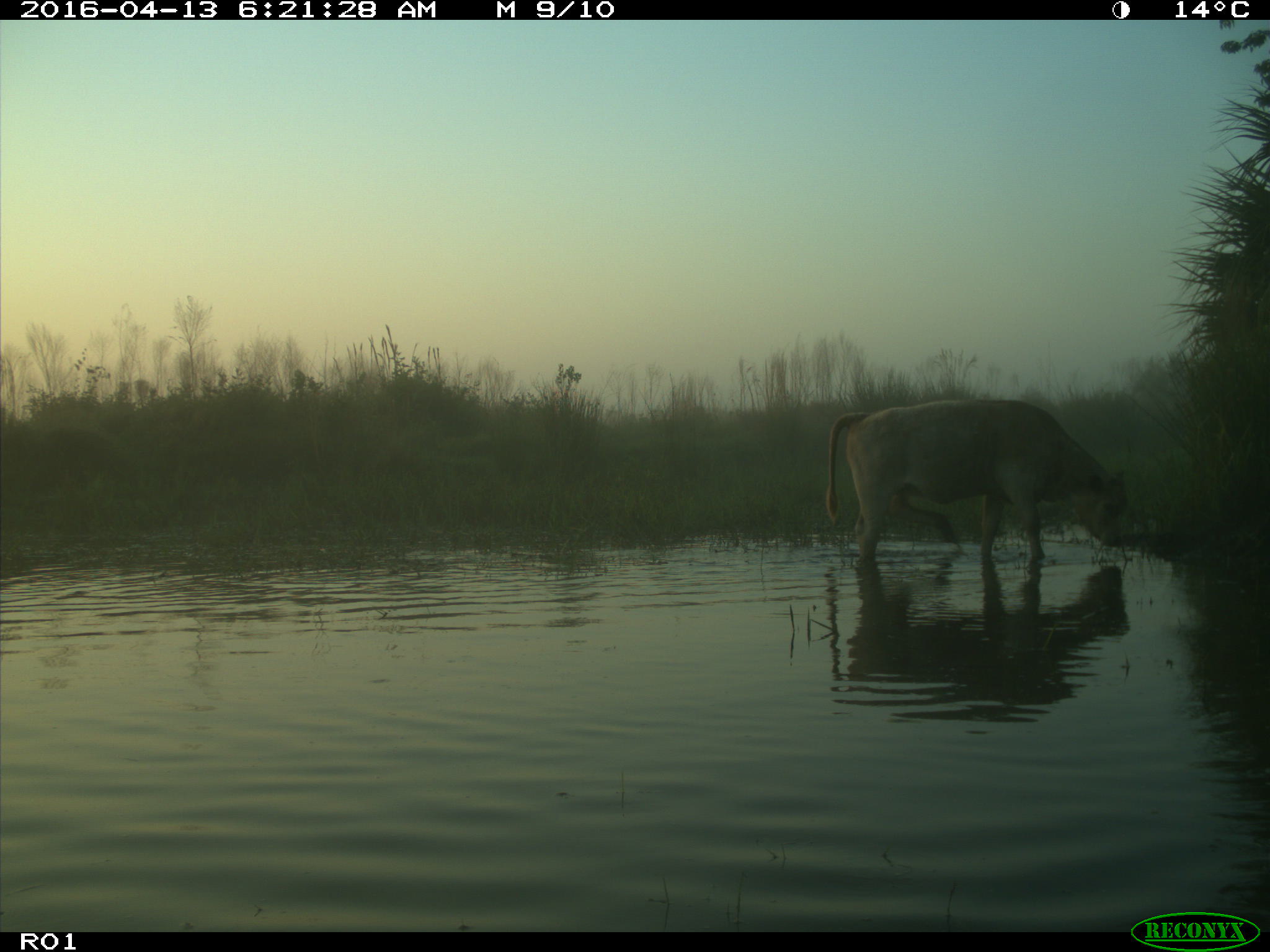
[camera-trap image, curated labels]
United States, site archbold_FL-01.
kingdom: Animalia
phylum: Chordata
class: Mammalia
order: Artiodactyla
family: Bovidae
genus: Bos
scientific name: Bos taurus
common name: domestic cow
Bos taurus (domestic cow).